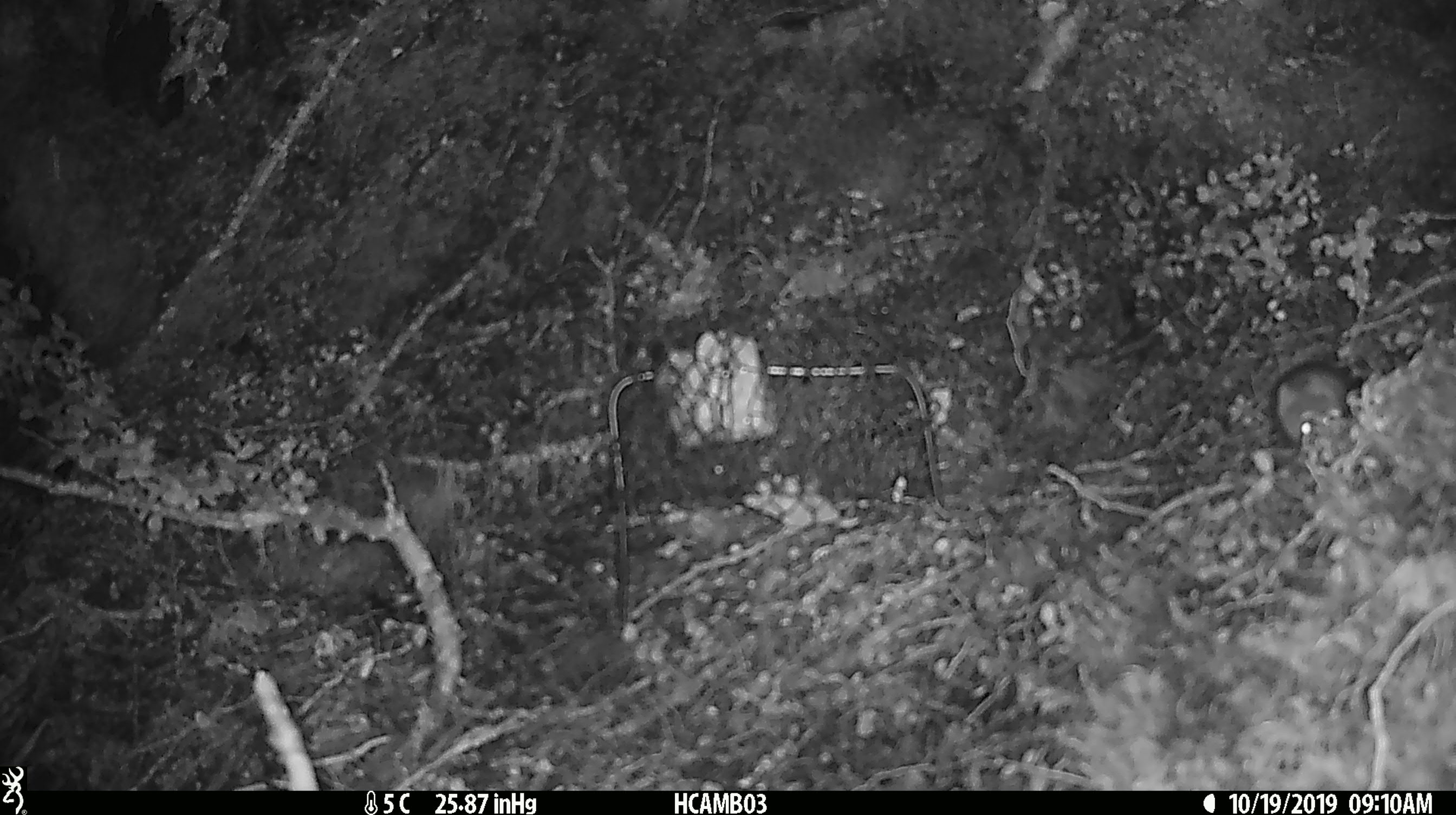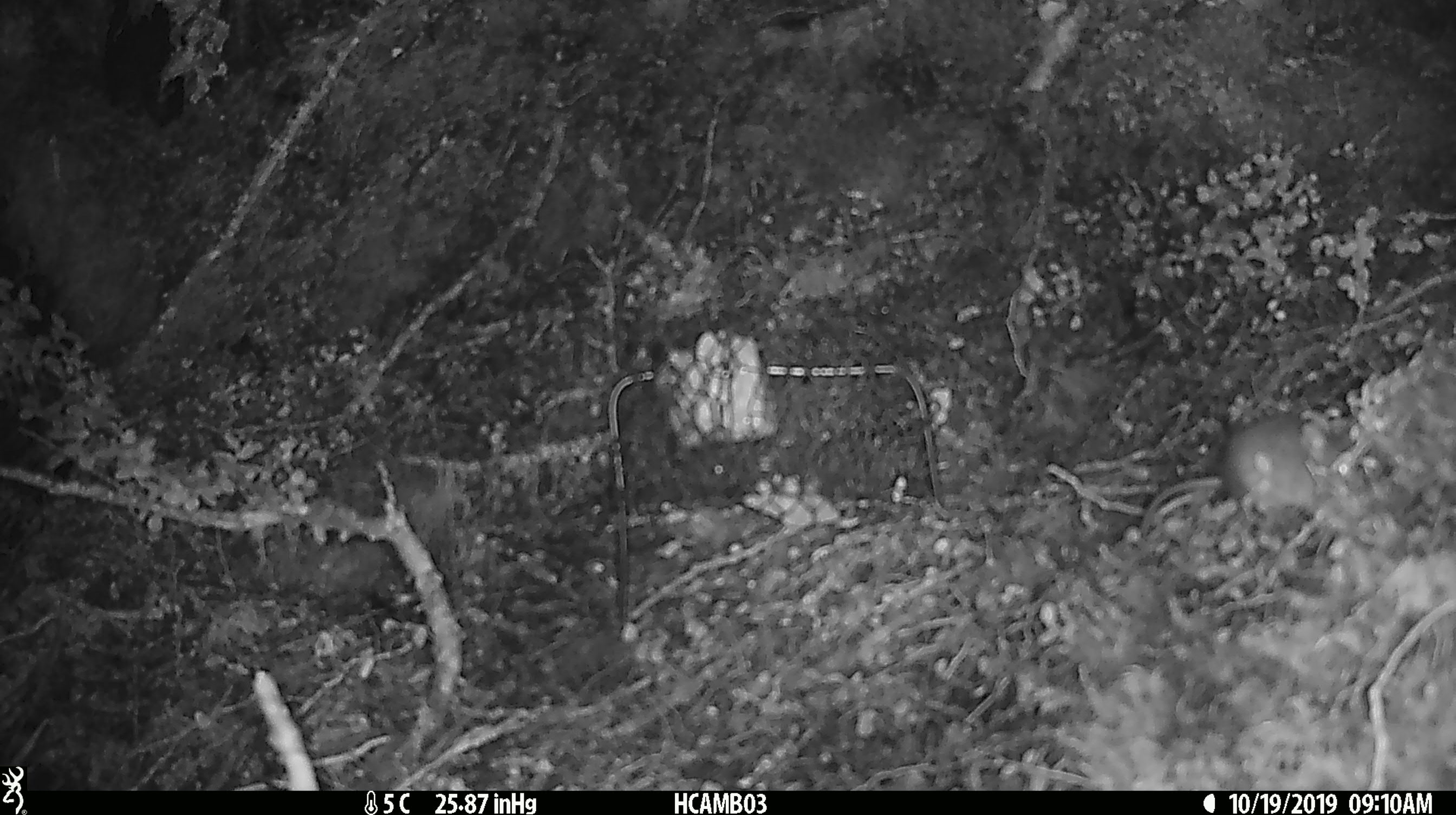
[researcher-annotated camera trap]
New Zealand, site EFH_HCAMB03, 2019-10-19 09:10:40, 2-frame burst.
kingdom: Animalia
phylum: Chordata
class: Mammalia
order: Rodentia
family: Muridae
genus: Mus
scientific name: Mus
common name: mouse